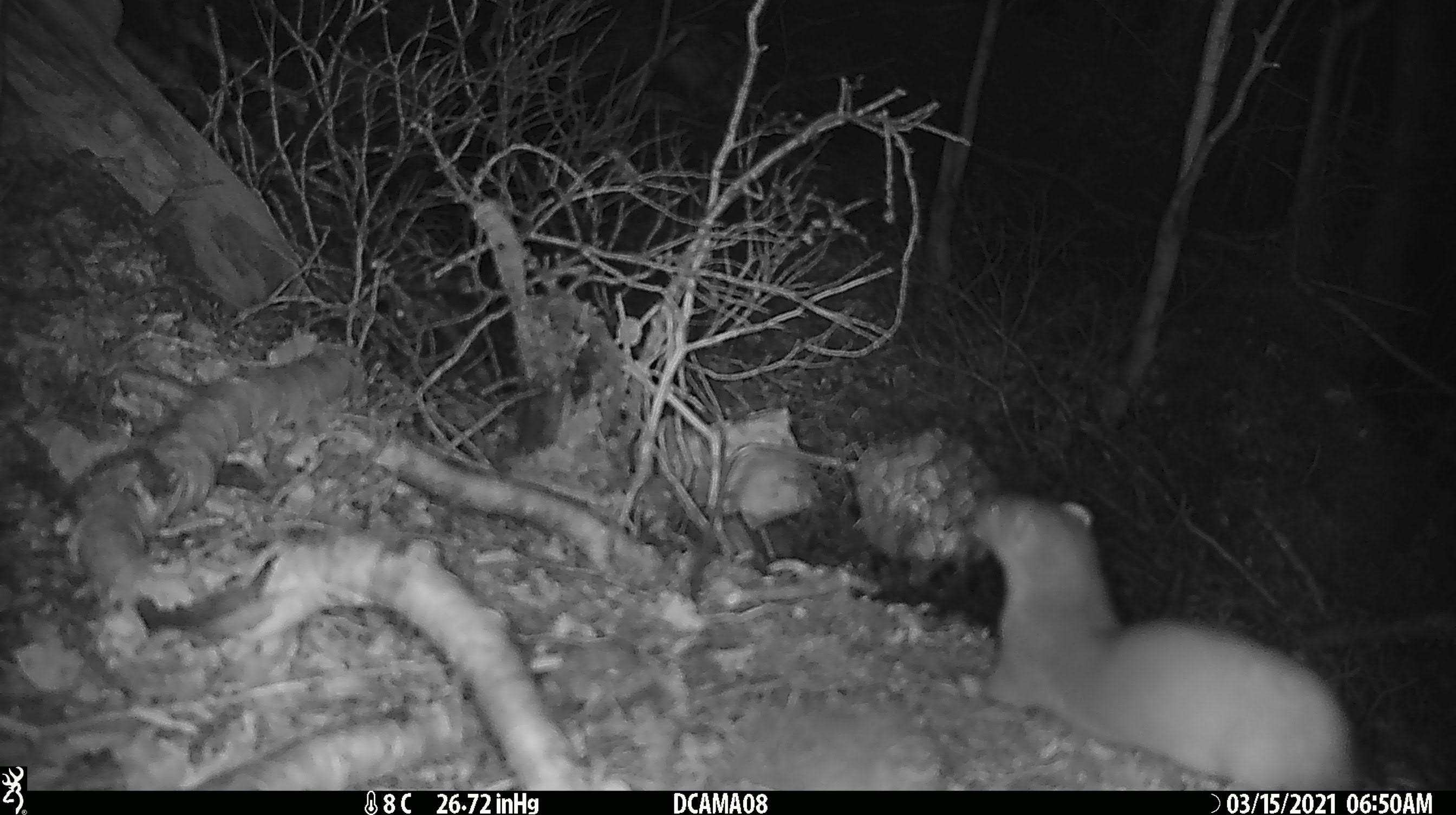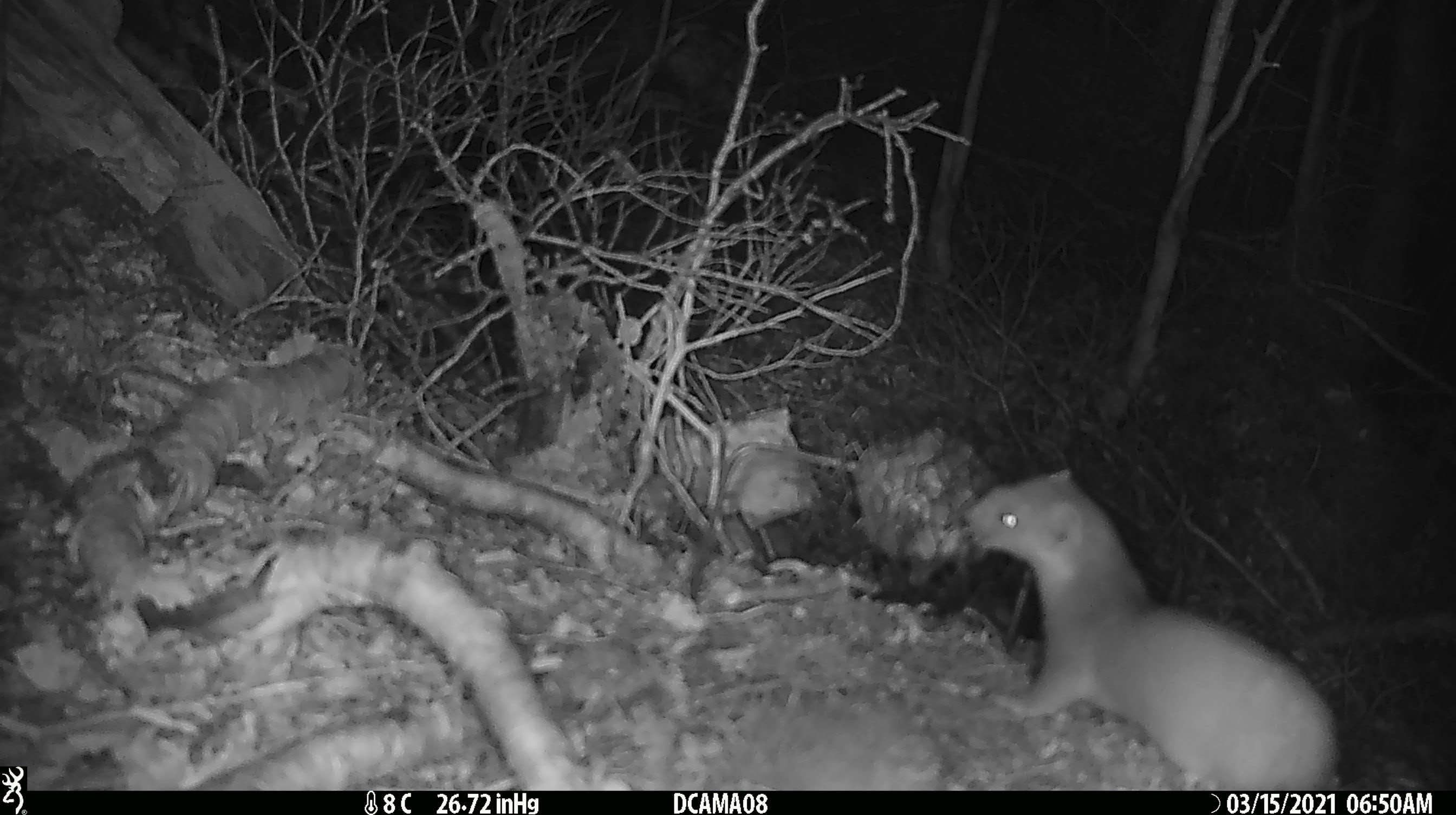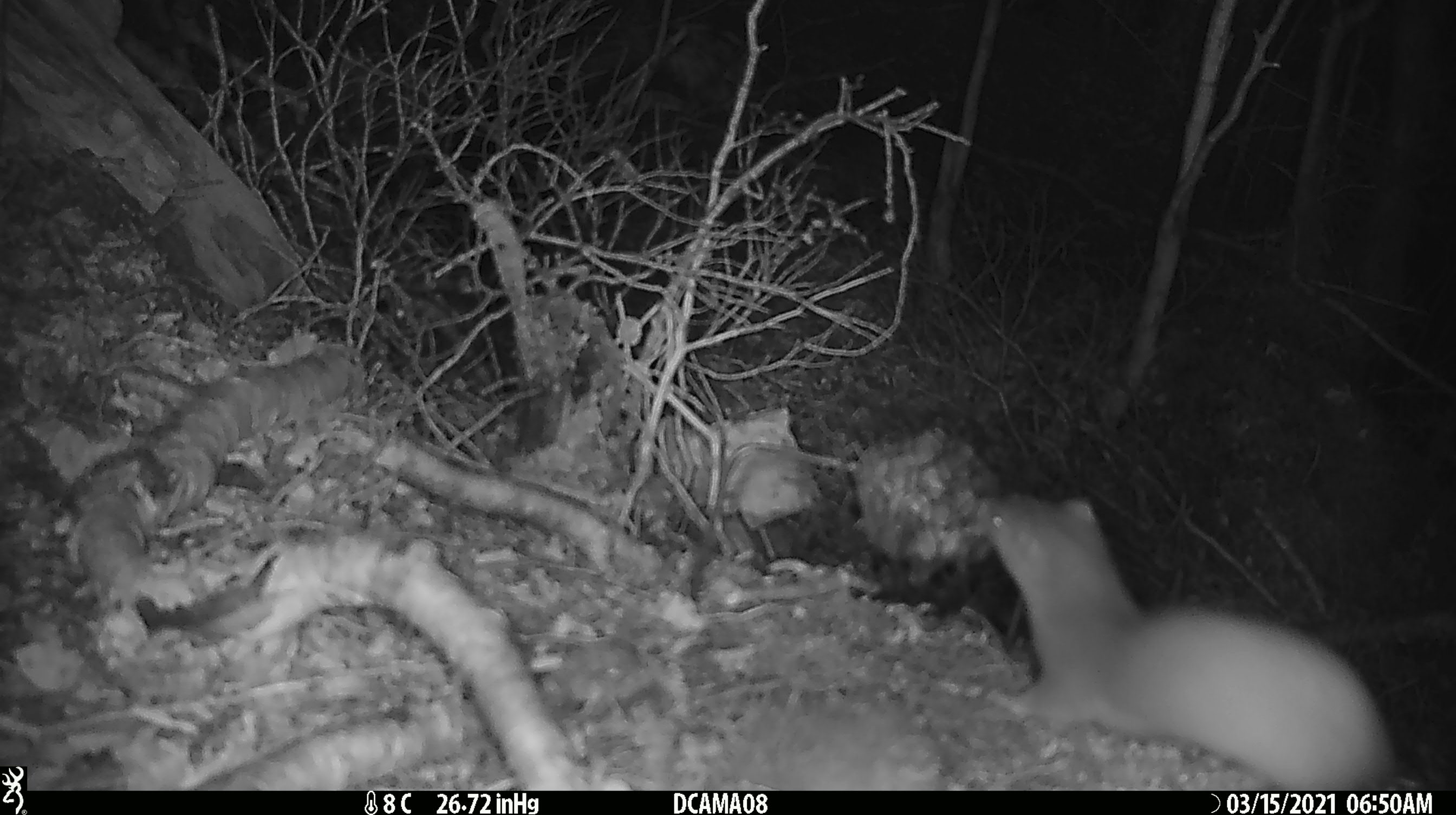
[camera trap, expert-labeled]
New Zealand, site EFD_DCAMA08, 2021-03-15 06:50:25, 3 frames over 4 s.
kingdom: Animalia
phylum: Chordata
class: Mammalia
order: Carnivora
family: Mustelidae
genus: Mustela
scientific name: Mustela erminea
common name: stoat